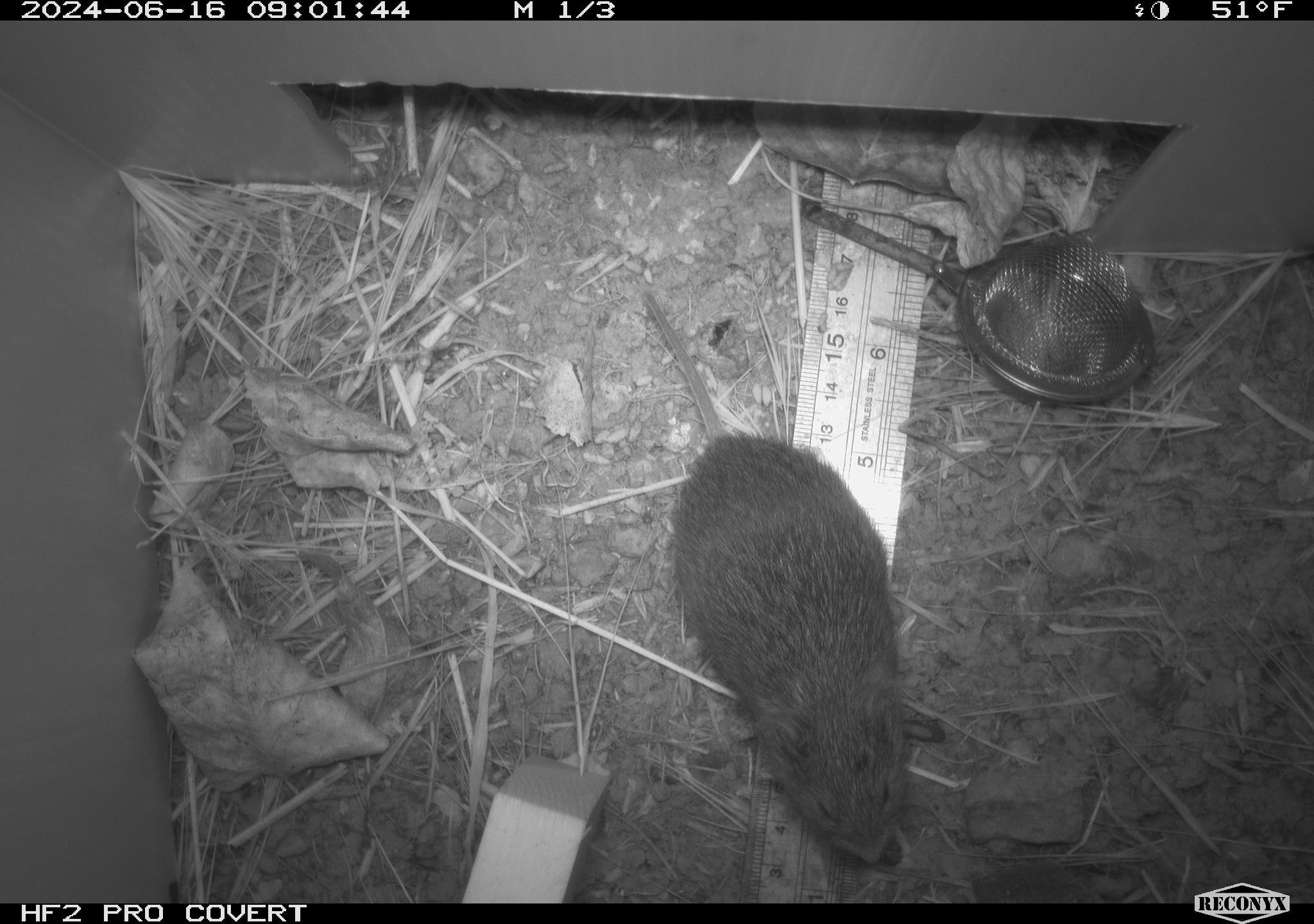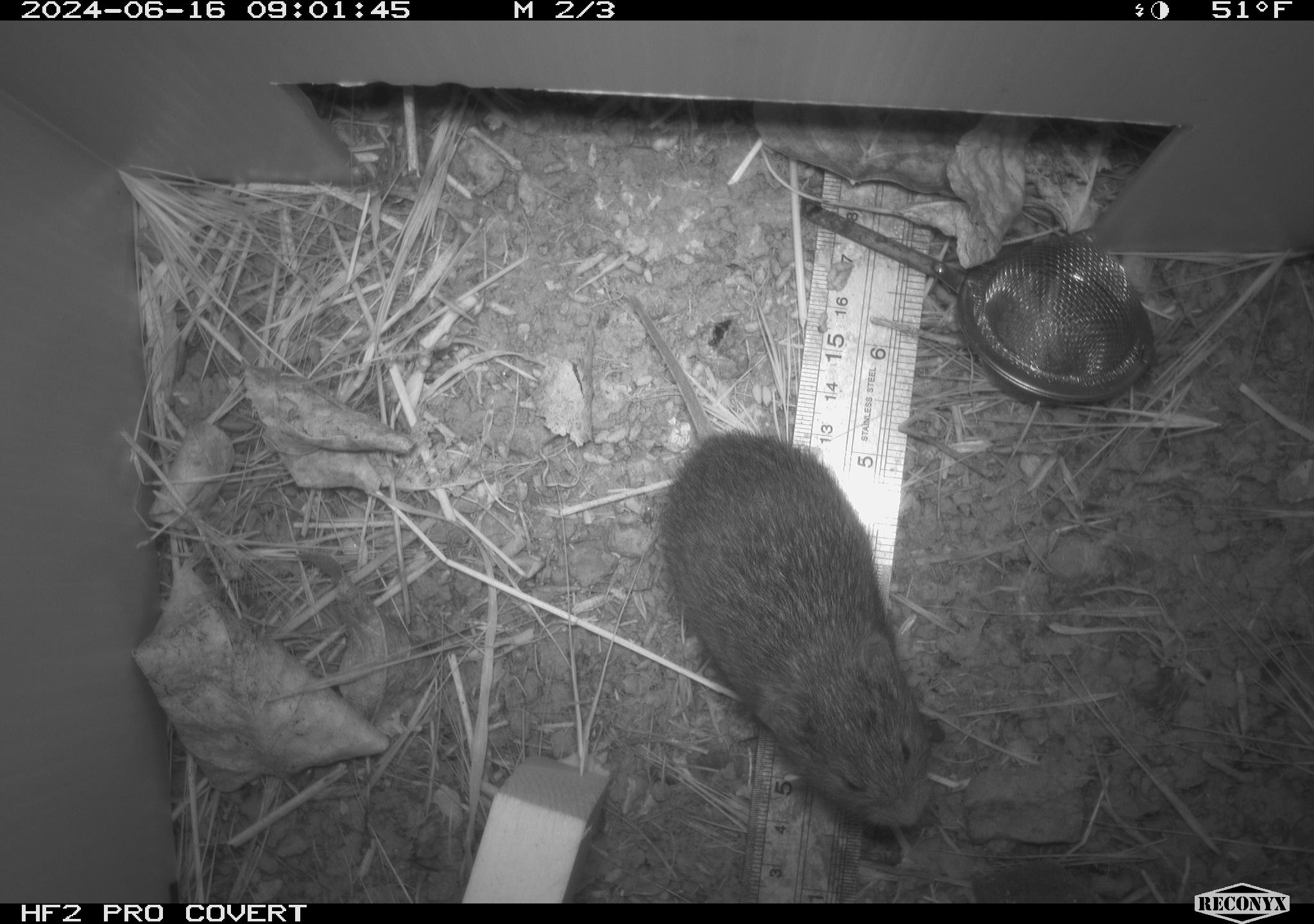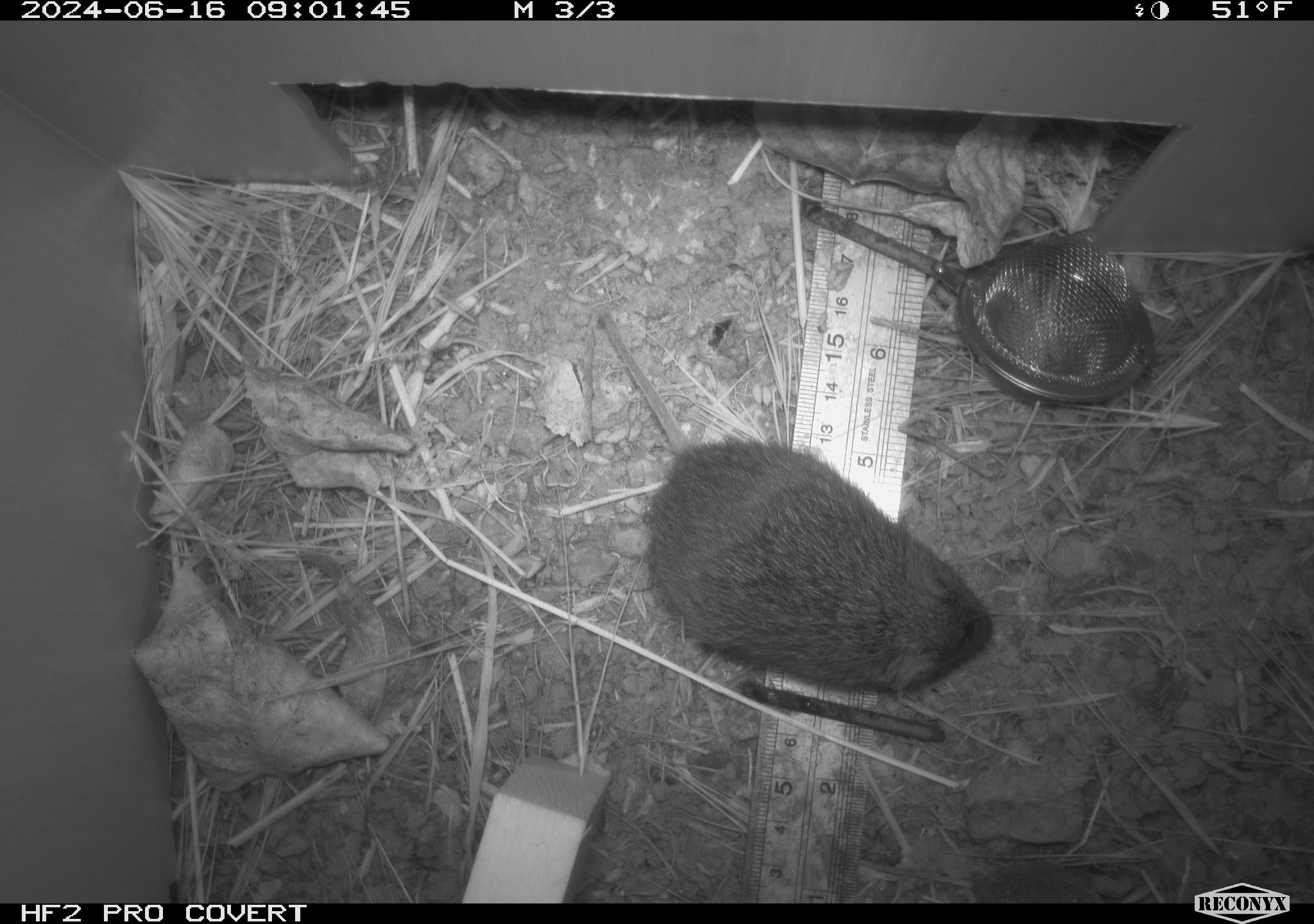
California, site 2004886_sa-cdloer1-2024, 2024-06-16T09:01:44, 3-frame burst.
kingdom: Animalia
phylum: Chordata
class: Mammalia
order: Rodentia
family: Cricetidae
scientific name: Arvicolinae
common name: voles, lemmings, and muskrats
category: arvicolinae subfamily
Arvicolinae subfamily (voles, lemmings, and muskrats) (Arvicolinae).